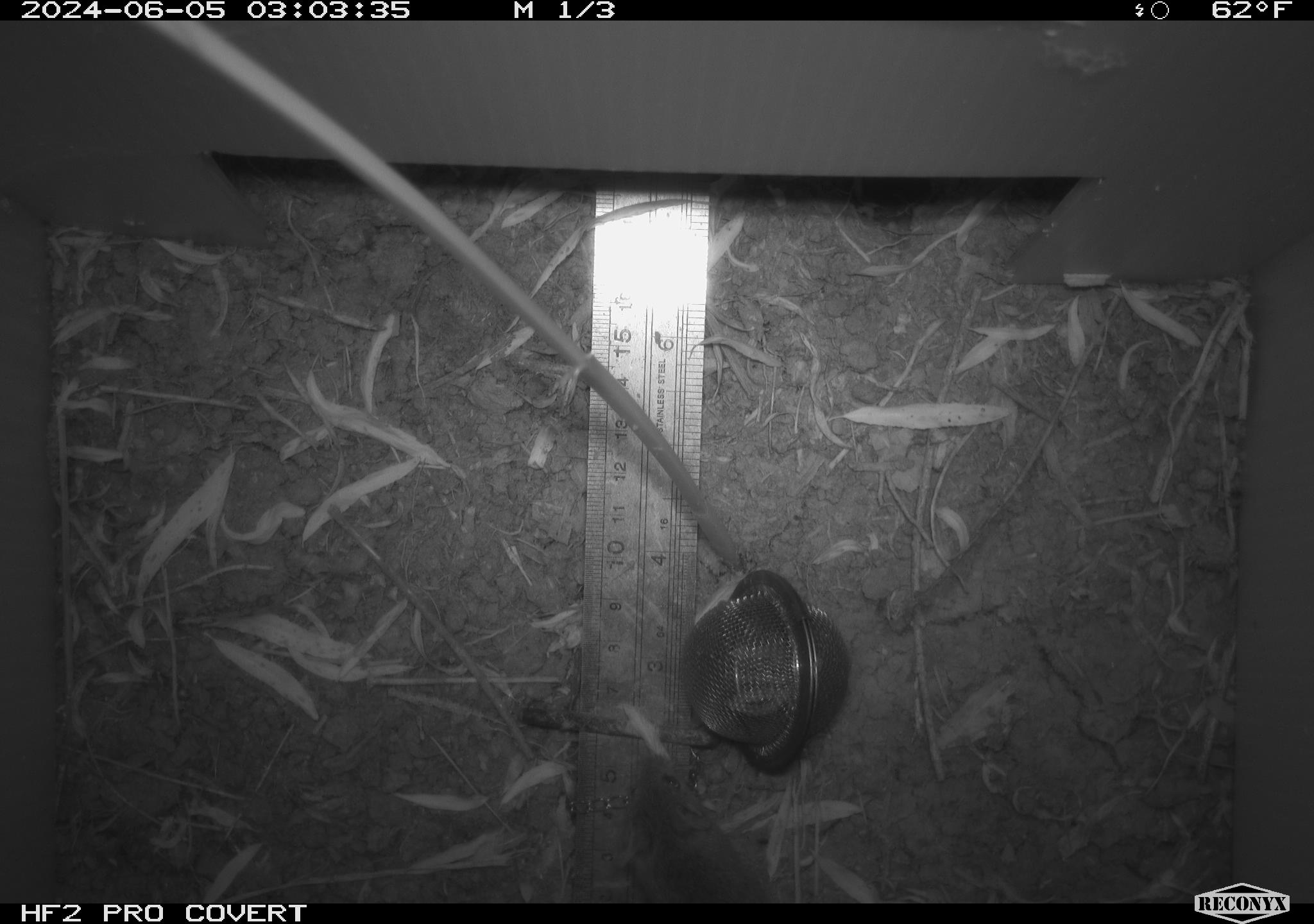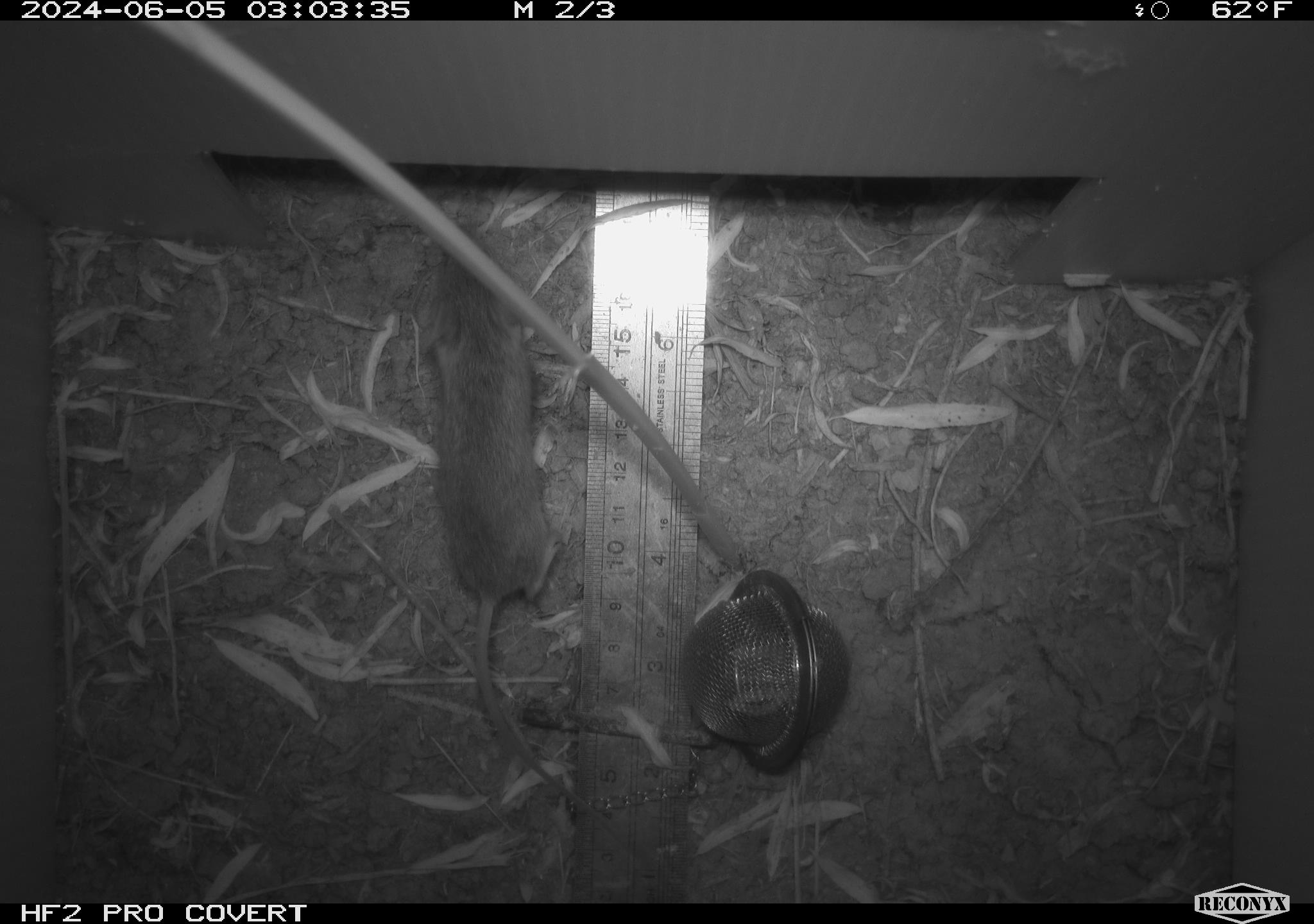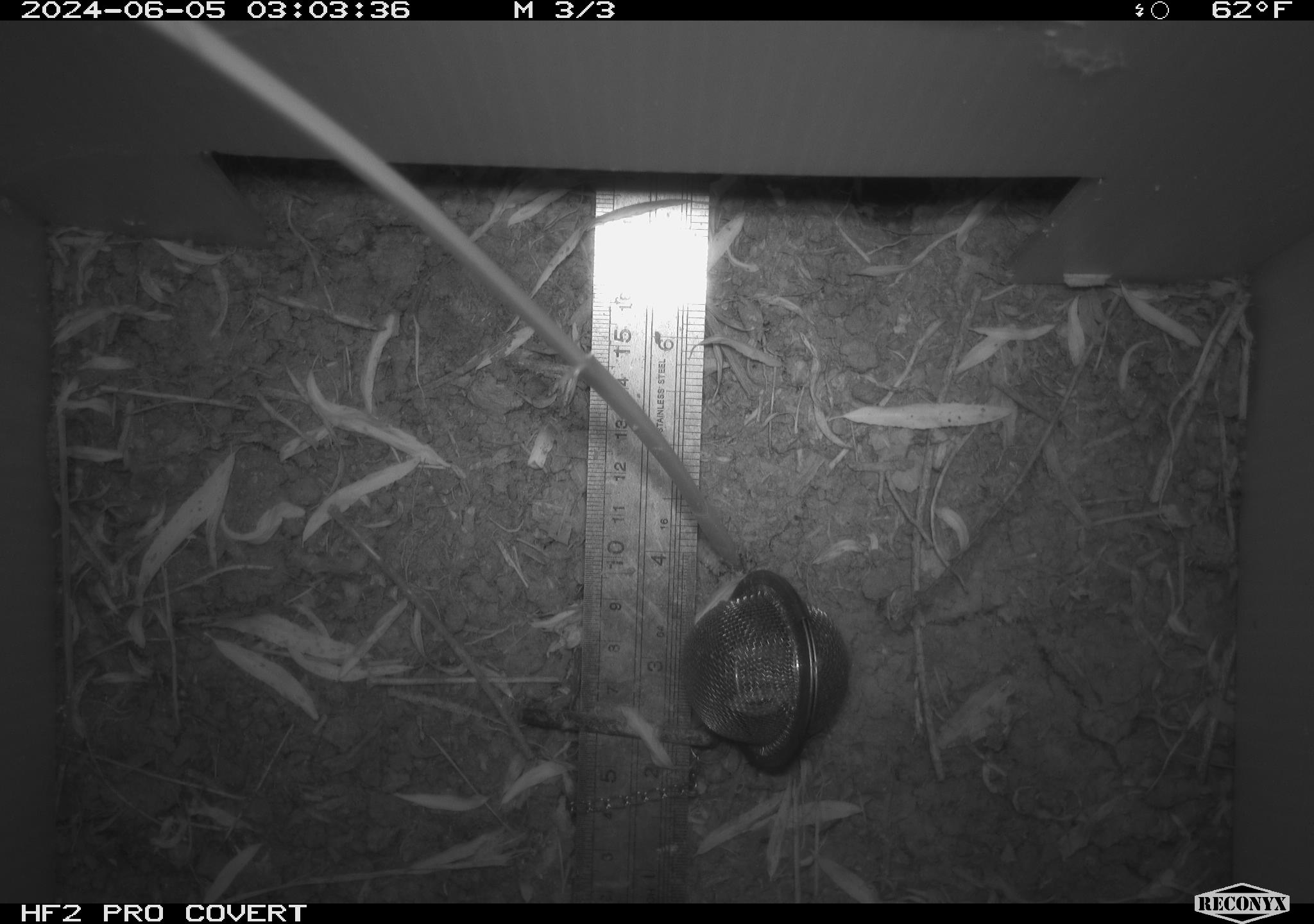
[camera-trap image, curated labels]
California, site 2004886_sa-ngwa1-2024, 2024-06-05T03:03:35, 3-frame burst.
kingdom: Animalia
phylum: Chordata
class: Mammalia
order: Rodentia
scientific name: Rodentia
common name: mouse species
Mouse species (Rodentia).